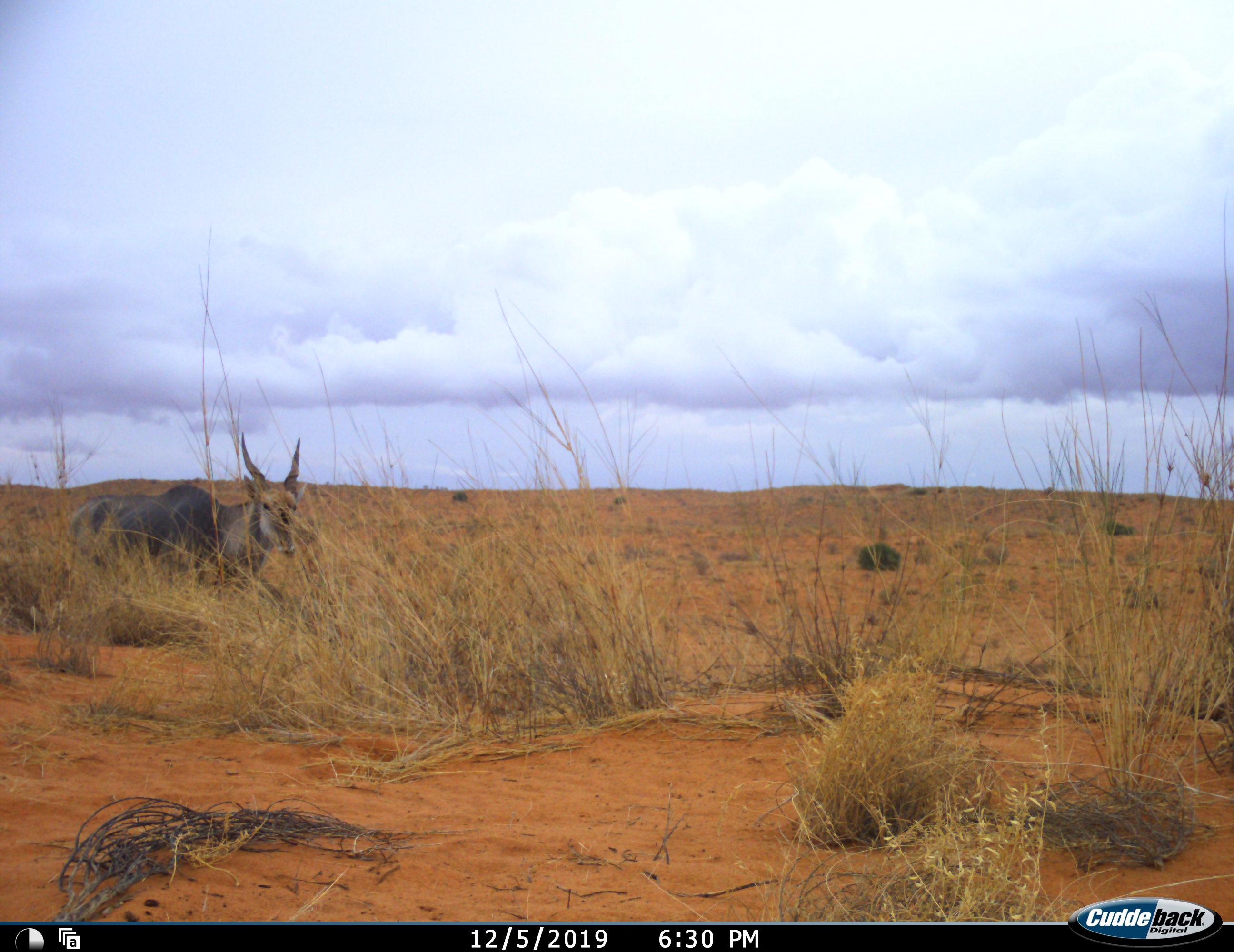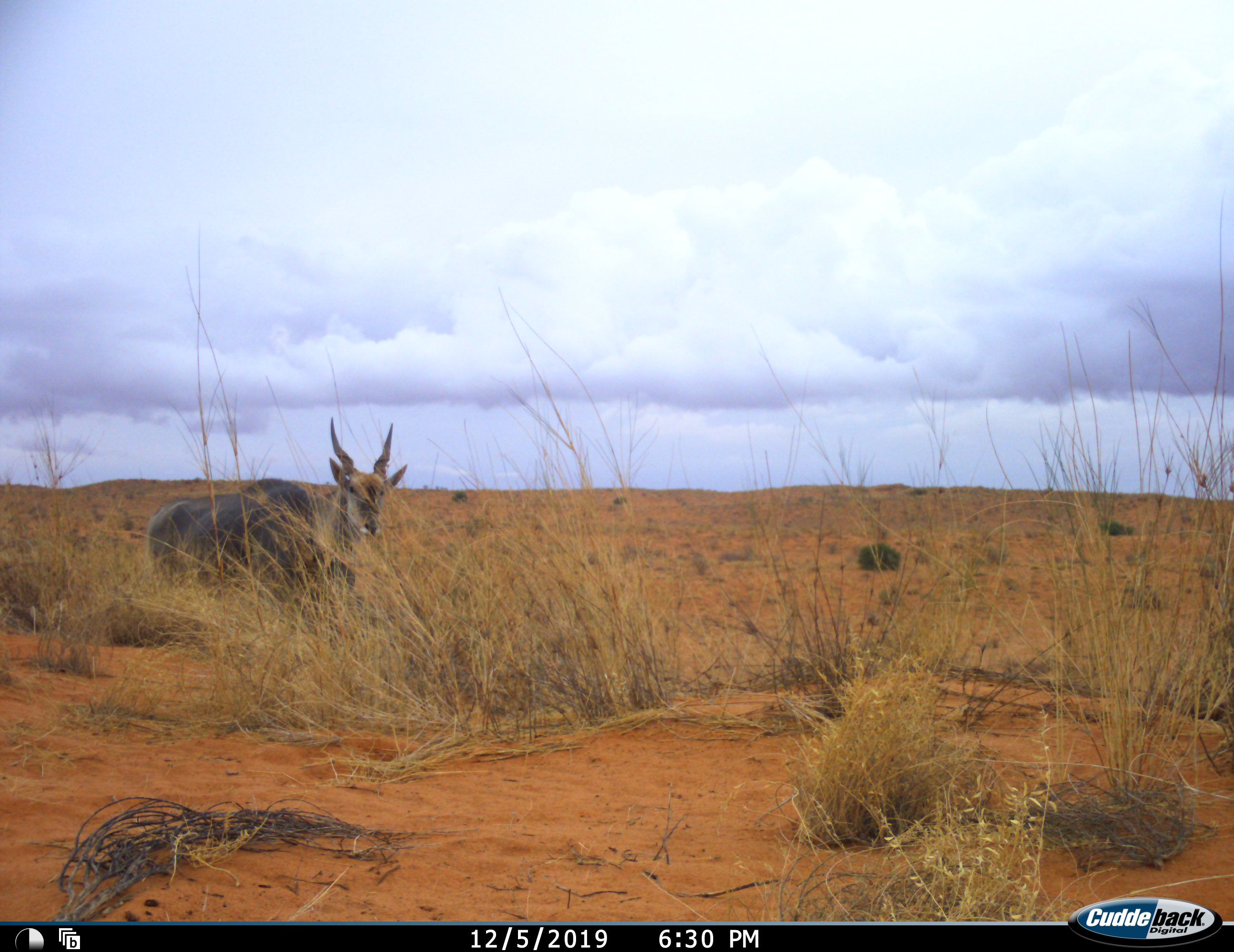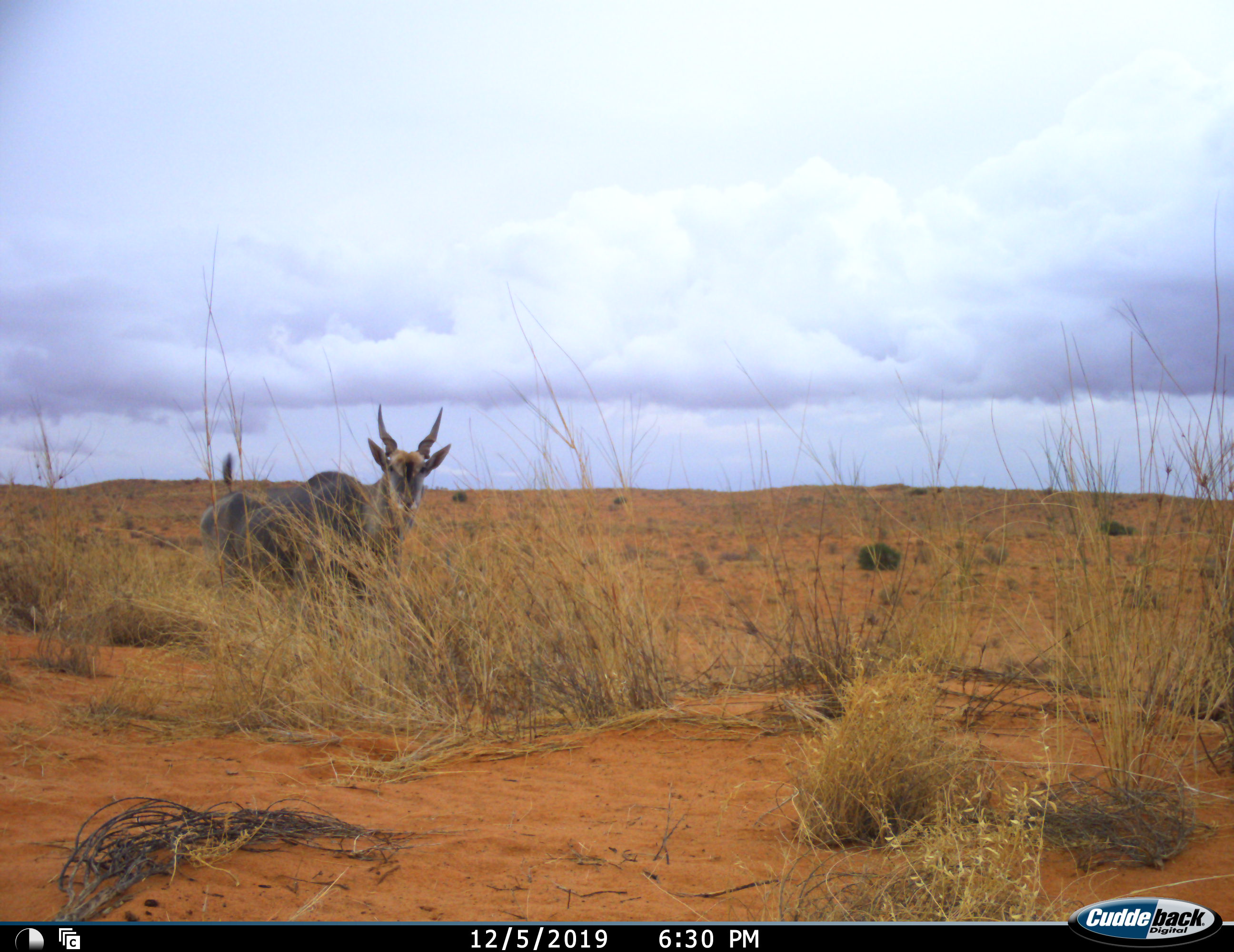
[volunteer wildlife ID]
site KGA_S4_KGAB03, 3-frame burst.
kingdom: Animalia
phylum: Chordata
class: Mammalia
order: Artiodactyla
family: Bovidae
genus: Tragelaphus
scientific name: Tragelaphus oryx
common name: eland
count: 1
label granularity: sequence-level